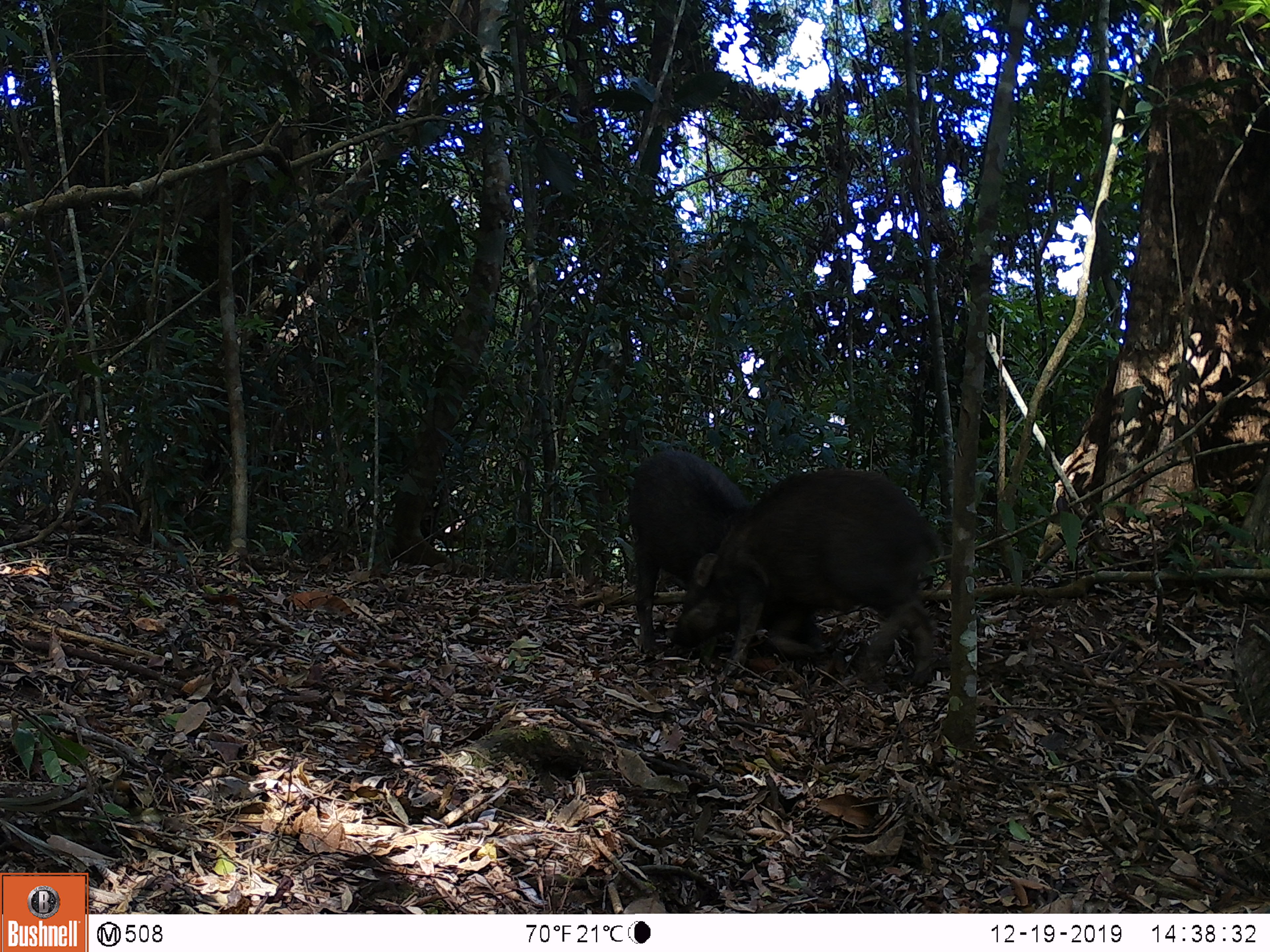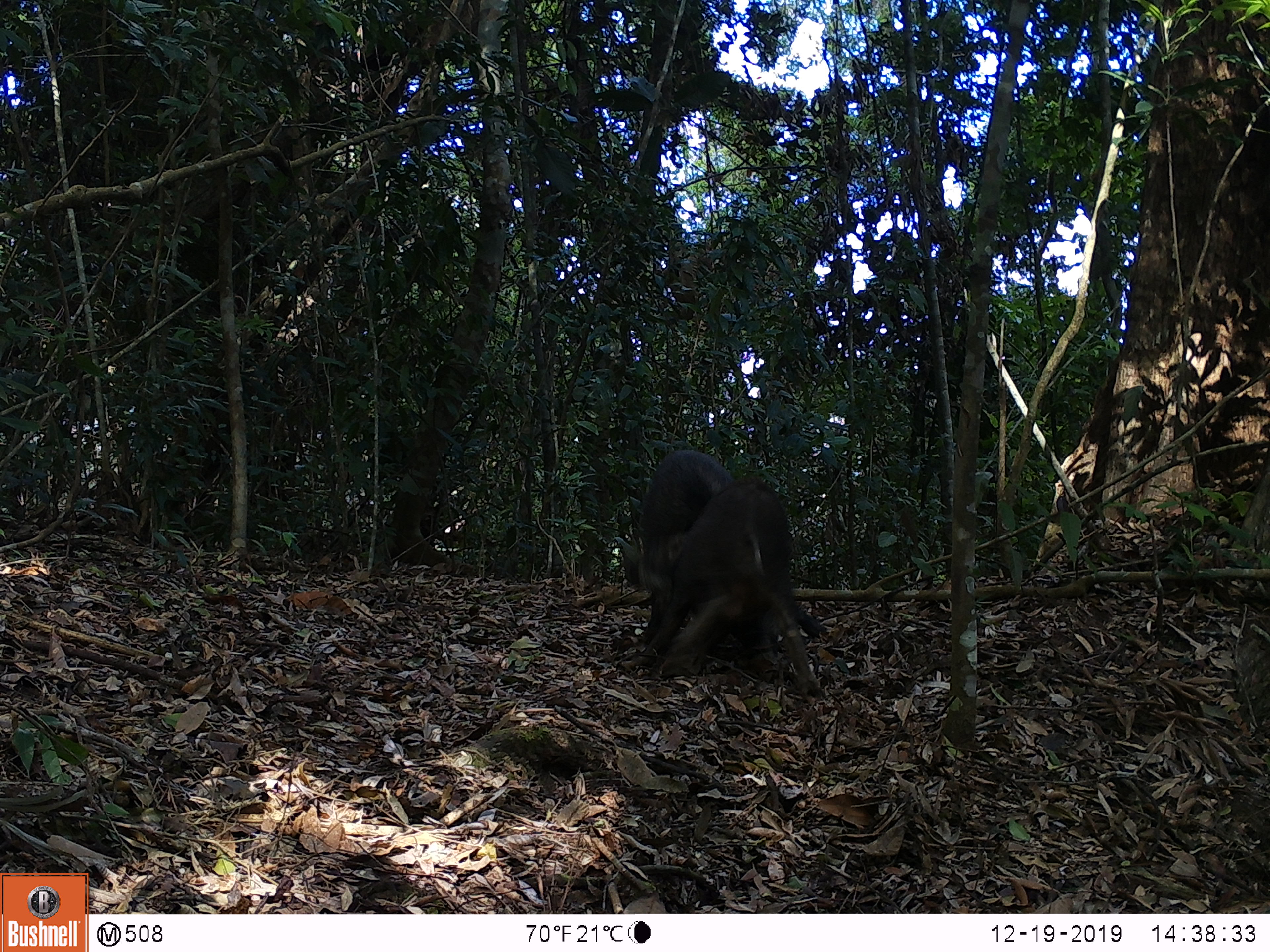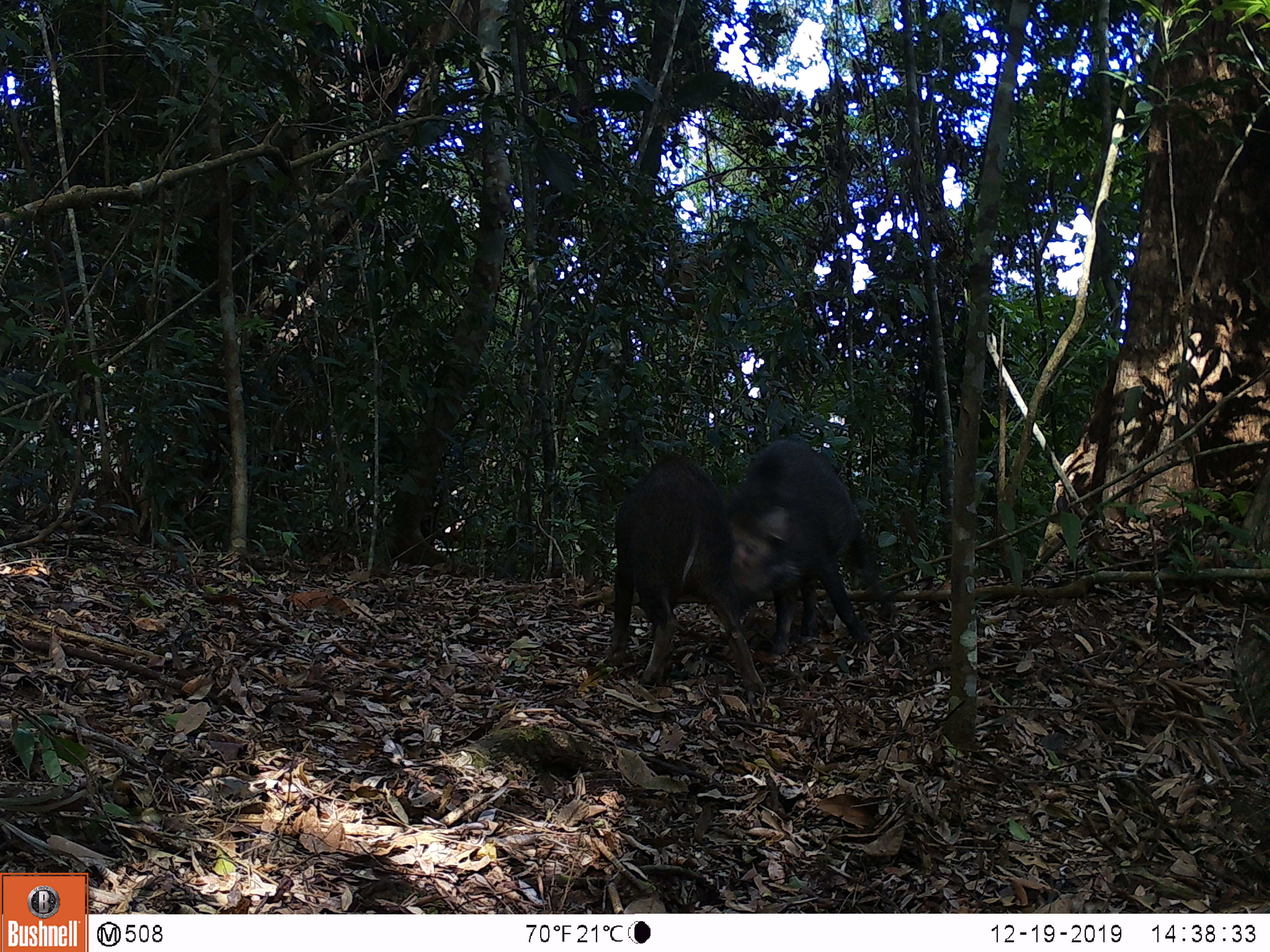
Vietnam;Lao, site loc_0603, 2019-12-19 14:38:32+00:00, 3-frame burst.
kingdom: Animalia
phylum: Chordata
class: Mammalia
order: Artiodactyla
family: Suidae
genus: Sus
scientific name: Sus scrofa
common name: eurasian wild pig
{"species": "eurasian wild pig (Sus scrofa)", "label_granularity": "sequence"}